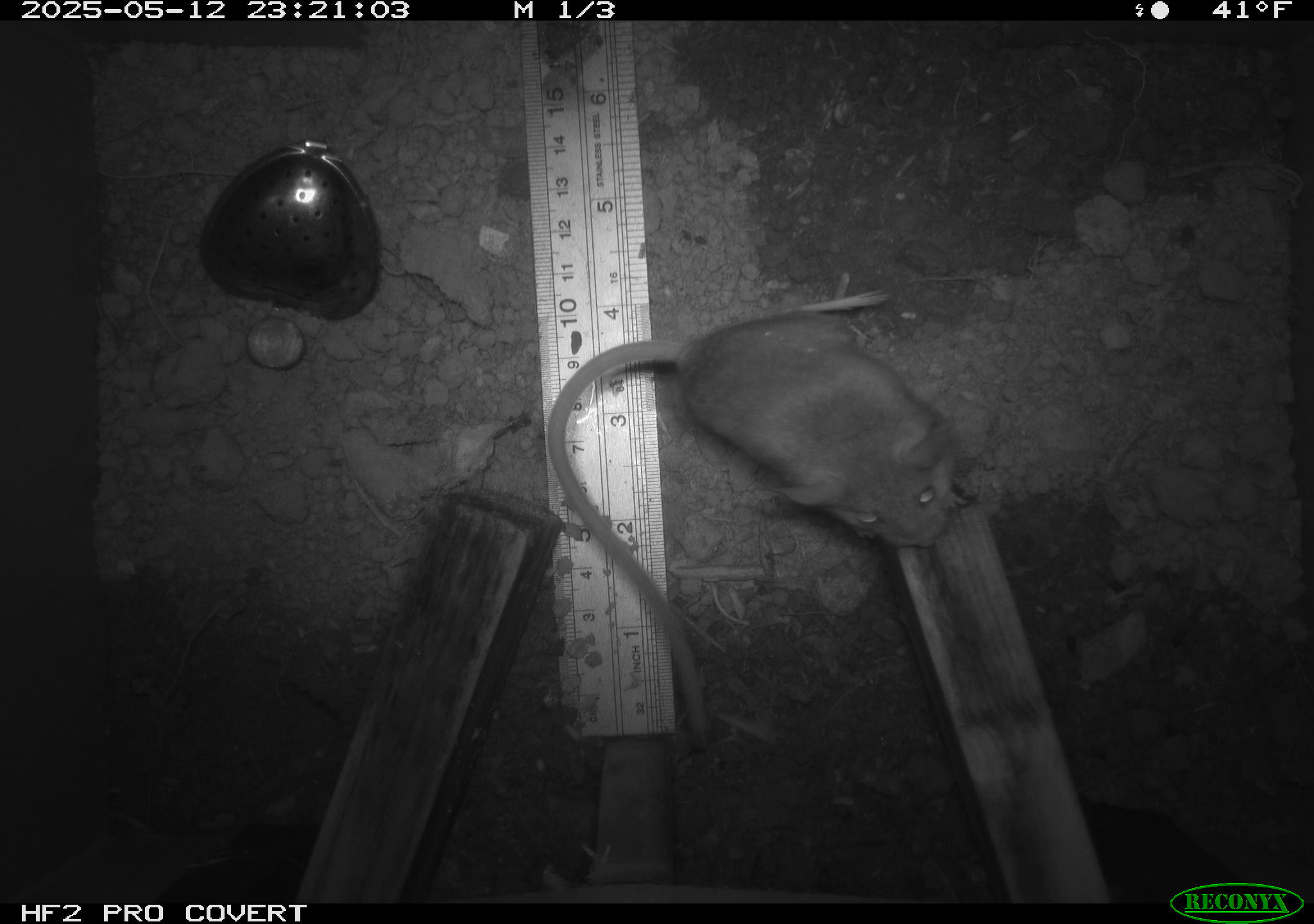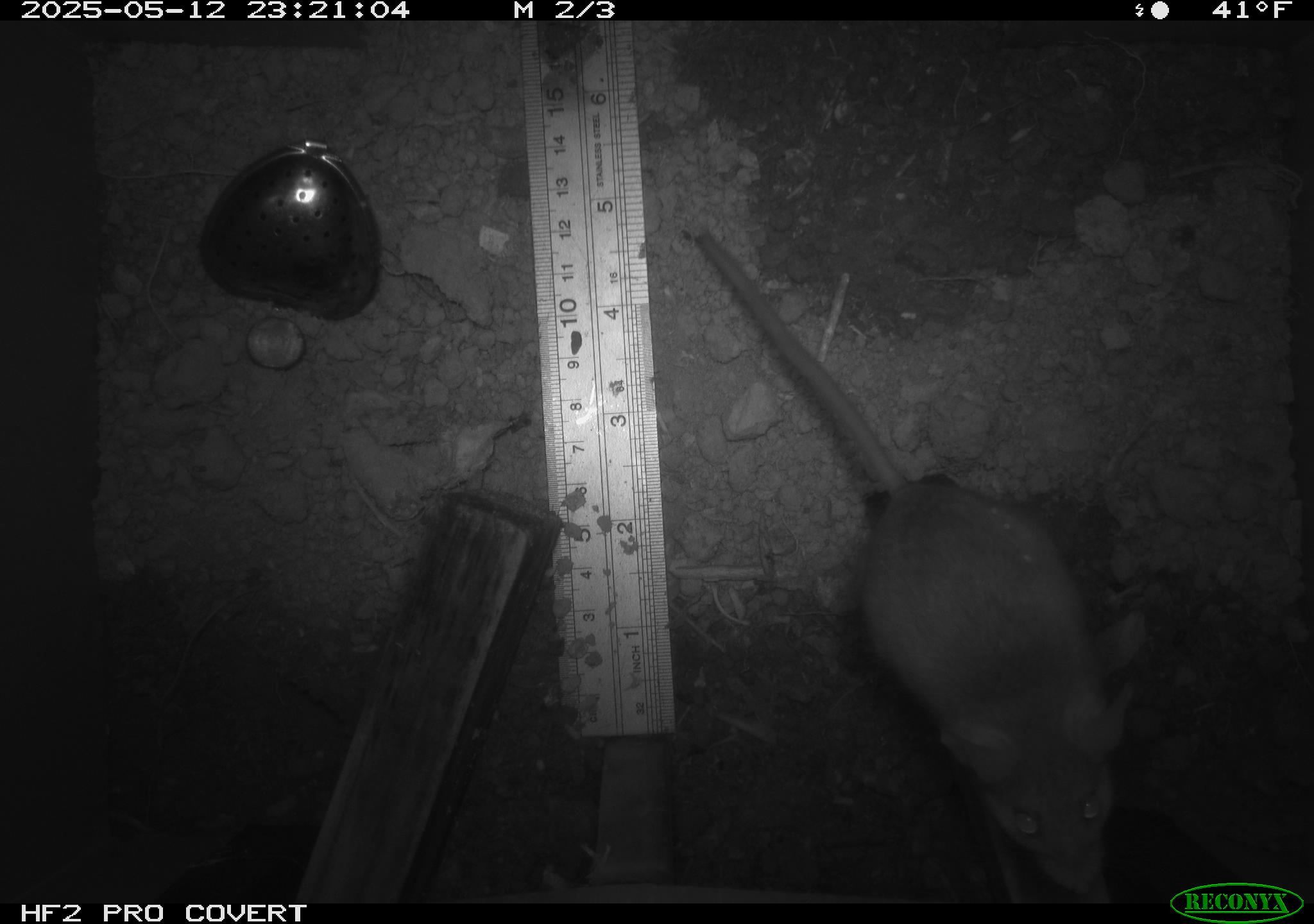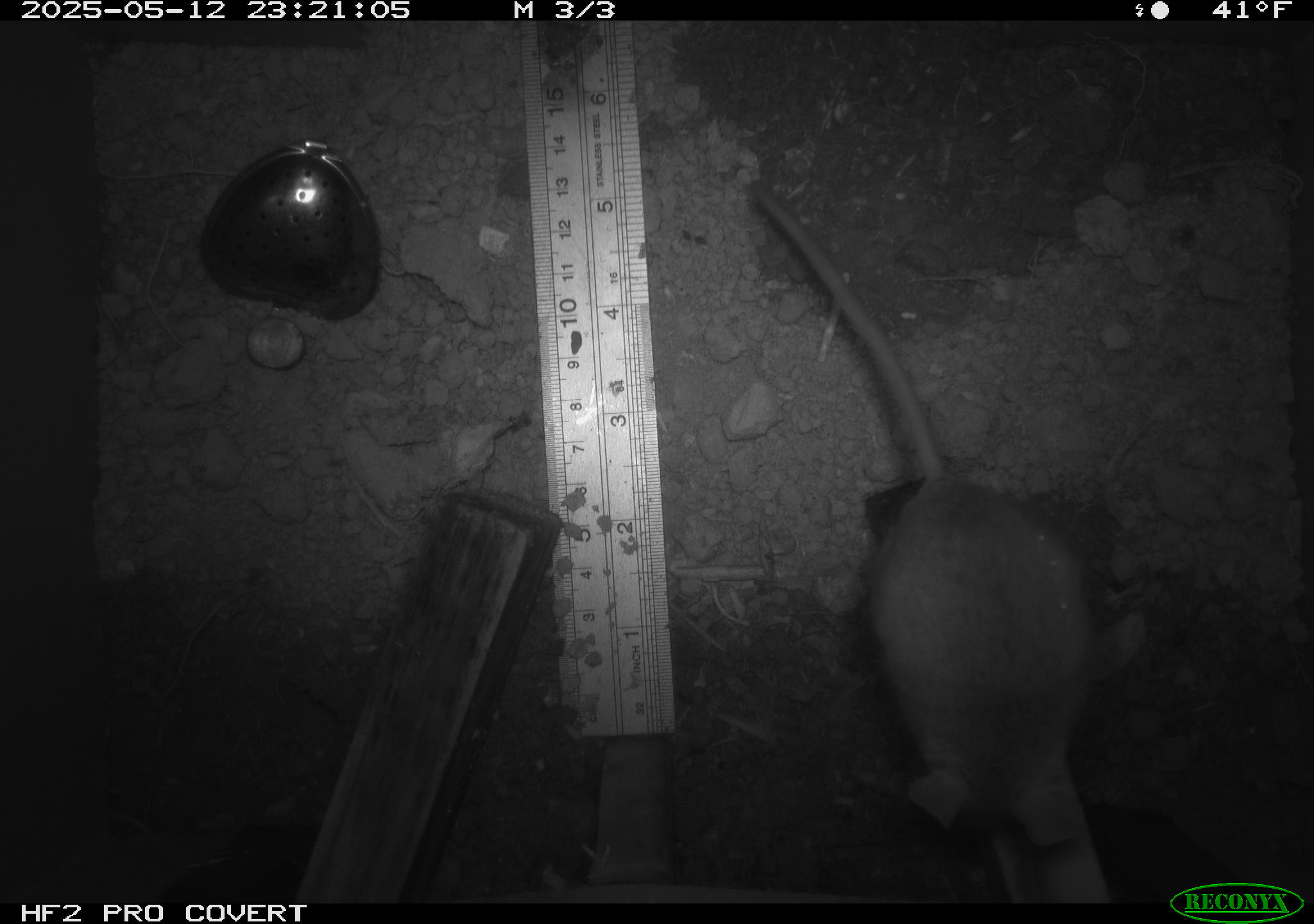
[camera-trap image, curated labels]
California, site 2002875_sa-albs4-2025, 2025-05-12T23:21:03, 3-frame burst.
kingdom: Animalia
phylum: Chordata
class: Mammalia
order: Rodentia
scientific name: Rodentia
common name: mouse species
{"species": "mouse species (Rodentia)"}